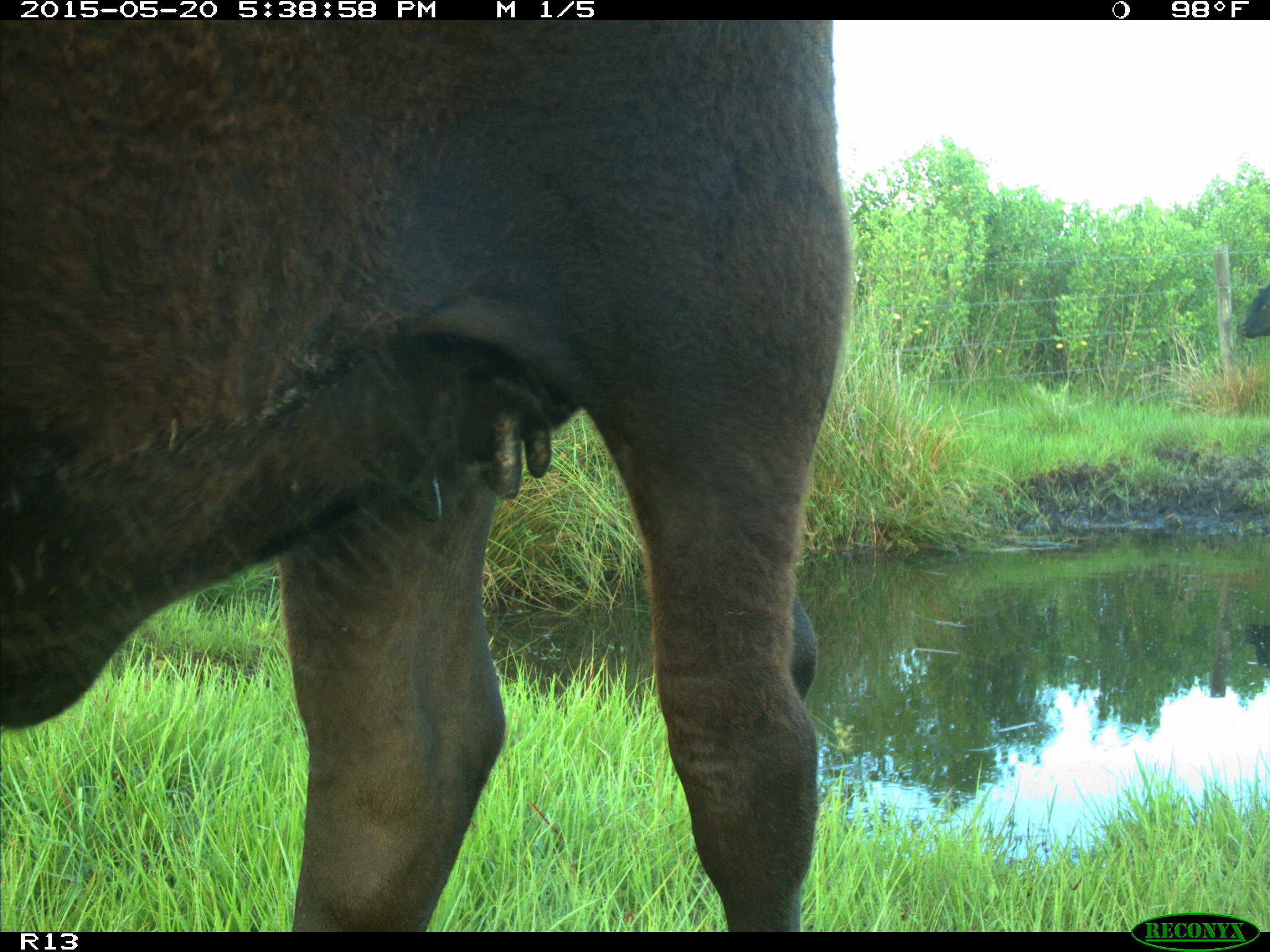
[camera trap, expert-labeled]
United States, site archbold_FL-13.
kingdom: Animalia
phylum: Chordata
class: Mammalia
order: Artiodactyla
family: Bovidae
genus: Bos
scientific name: Bos taurus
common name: domestic cow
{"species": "Bos taurus (domestic cow)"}